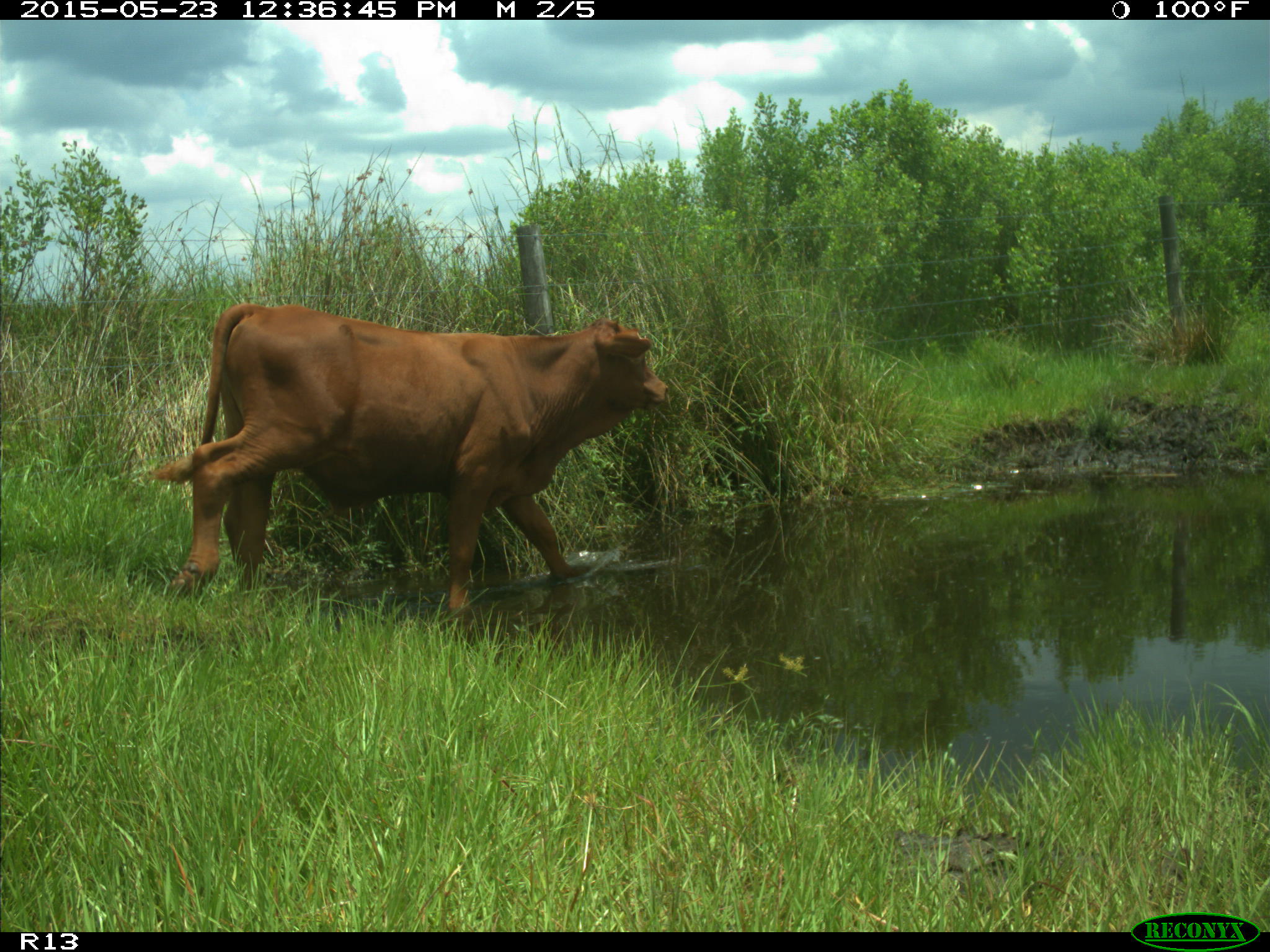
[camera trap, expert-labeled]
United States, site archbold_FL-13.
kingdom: Animalia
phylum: Chordata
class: Mammalia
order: Artiodactyla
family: Bovidae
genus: Bos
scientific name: Bos taurus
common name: domestic cow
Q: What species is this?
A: Bos taurus (domestic cow).